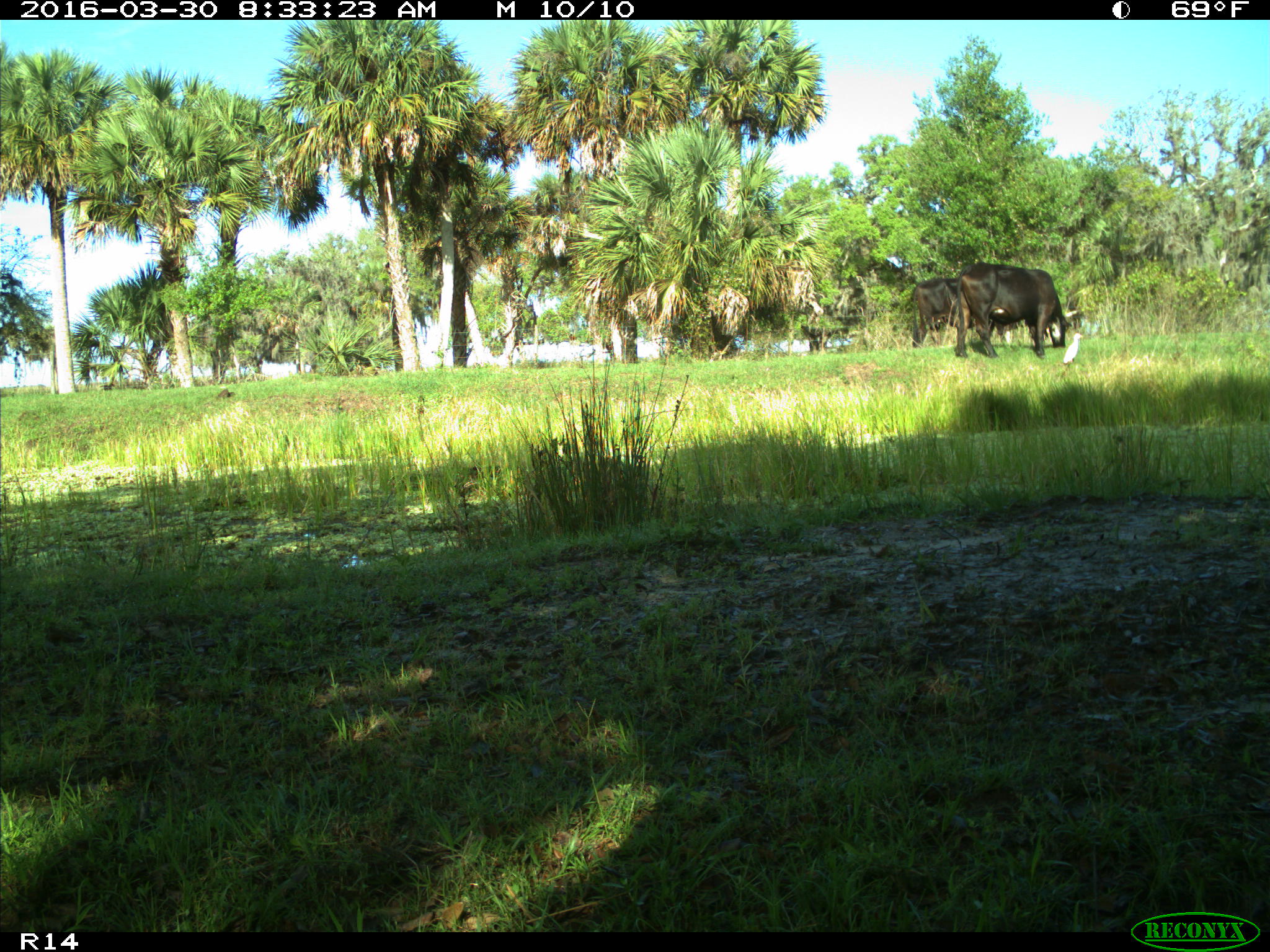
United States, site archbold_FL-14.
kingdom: Animalia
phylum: Chordata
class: Mammalia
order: Artiodactyla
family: Bovidae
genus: Bos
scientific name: Bos taurus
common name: domestic cow